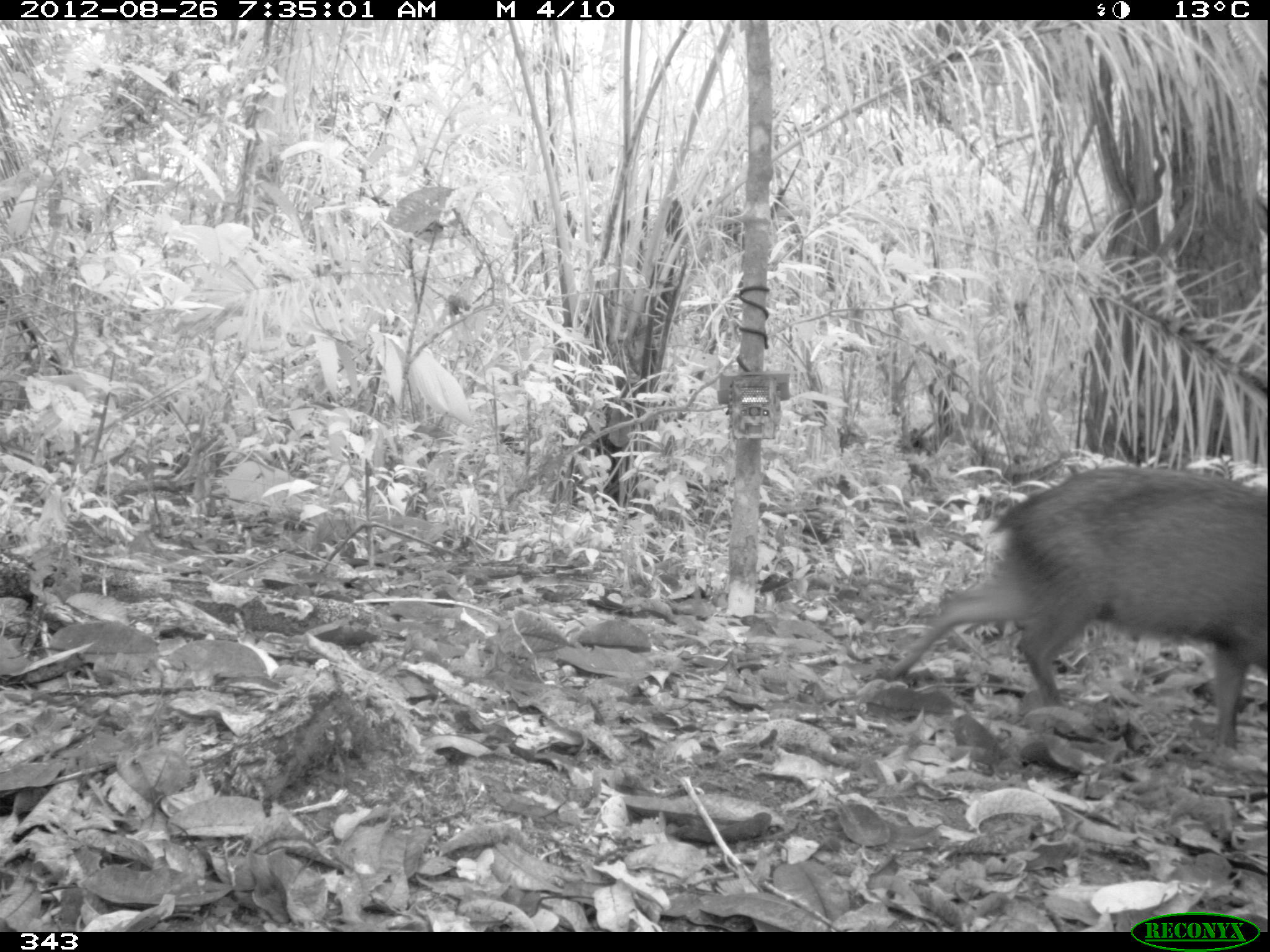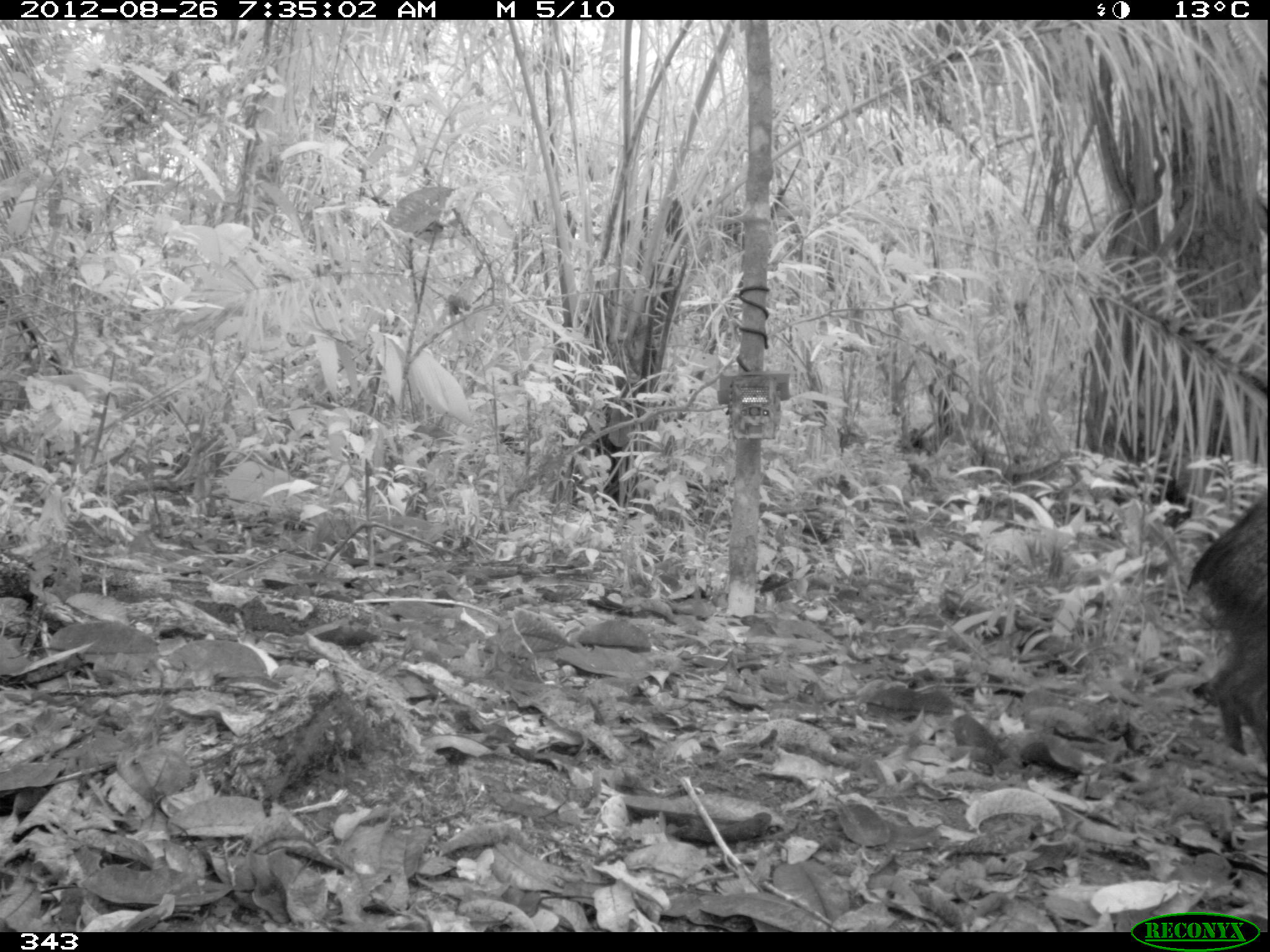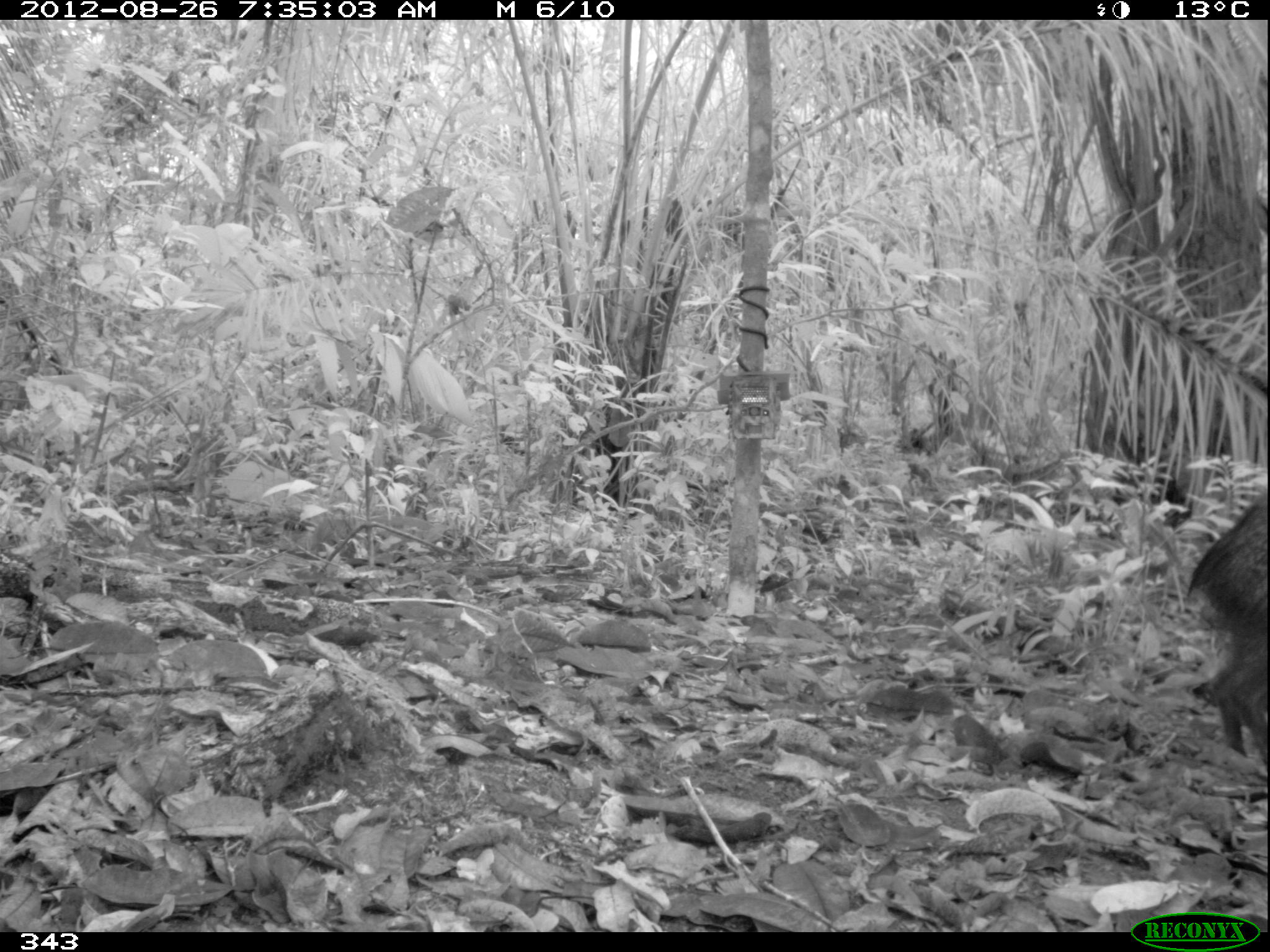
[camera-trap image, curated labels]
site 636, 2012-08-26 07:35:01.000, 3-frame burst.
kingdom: Animalia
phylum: Chordata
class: Mammalia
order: Artiodactyla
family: Tayassuidae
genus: Pecari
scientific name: Pecari tajacu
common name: collared peccary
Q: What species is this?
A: Pecari tajacu (collared peccary).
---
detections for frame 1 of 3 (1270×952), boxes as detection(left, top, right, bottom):
pecari tajacu: detection(881, 459, 1269, 751)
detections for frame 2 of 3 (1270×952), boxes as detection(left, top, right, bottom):
pecari tajacu: detection(1183, 492, 1268, 763)